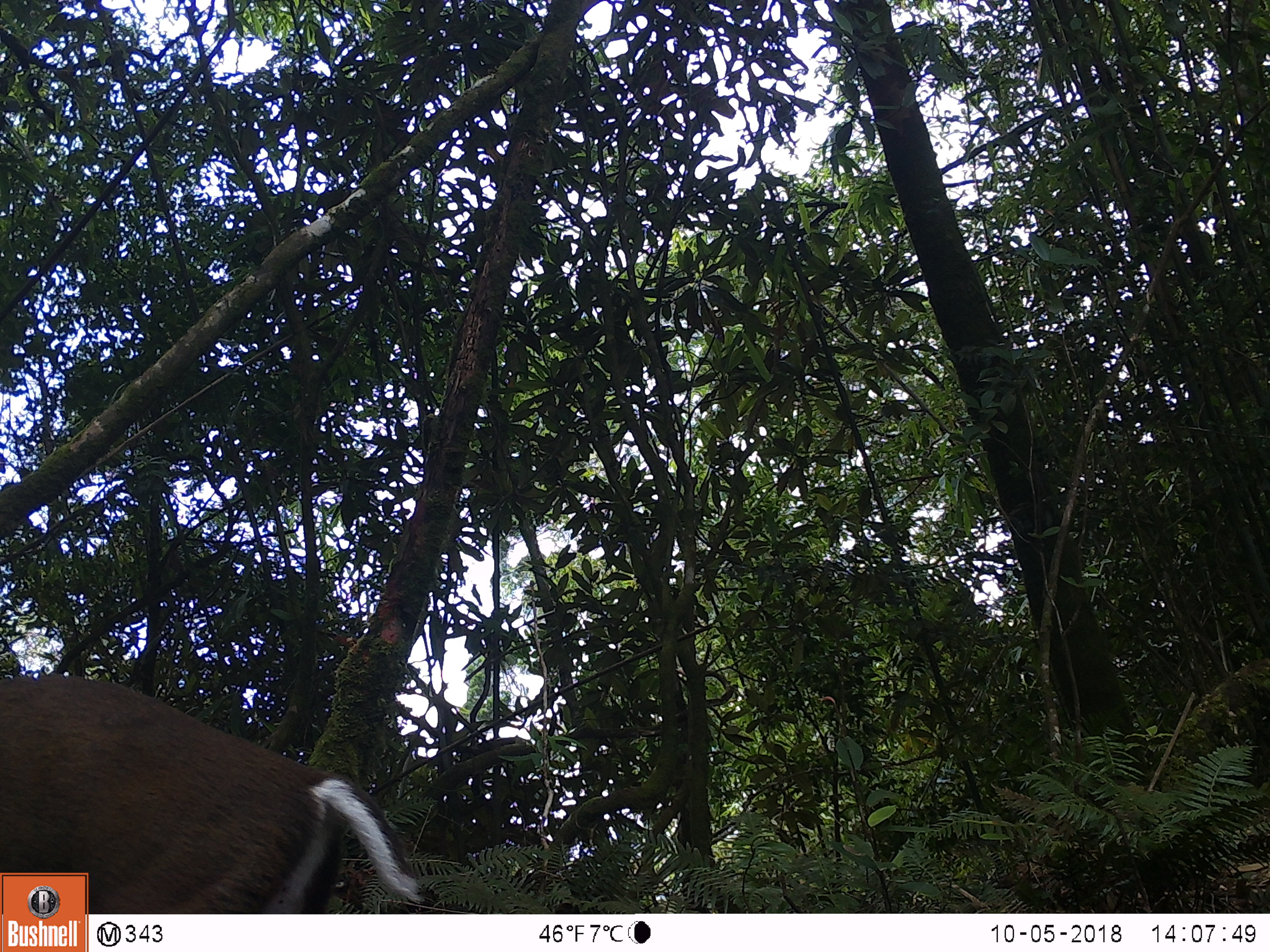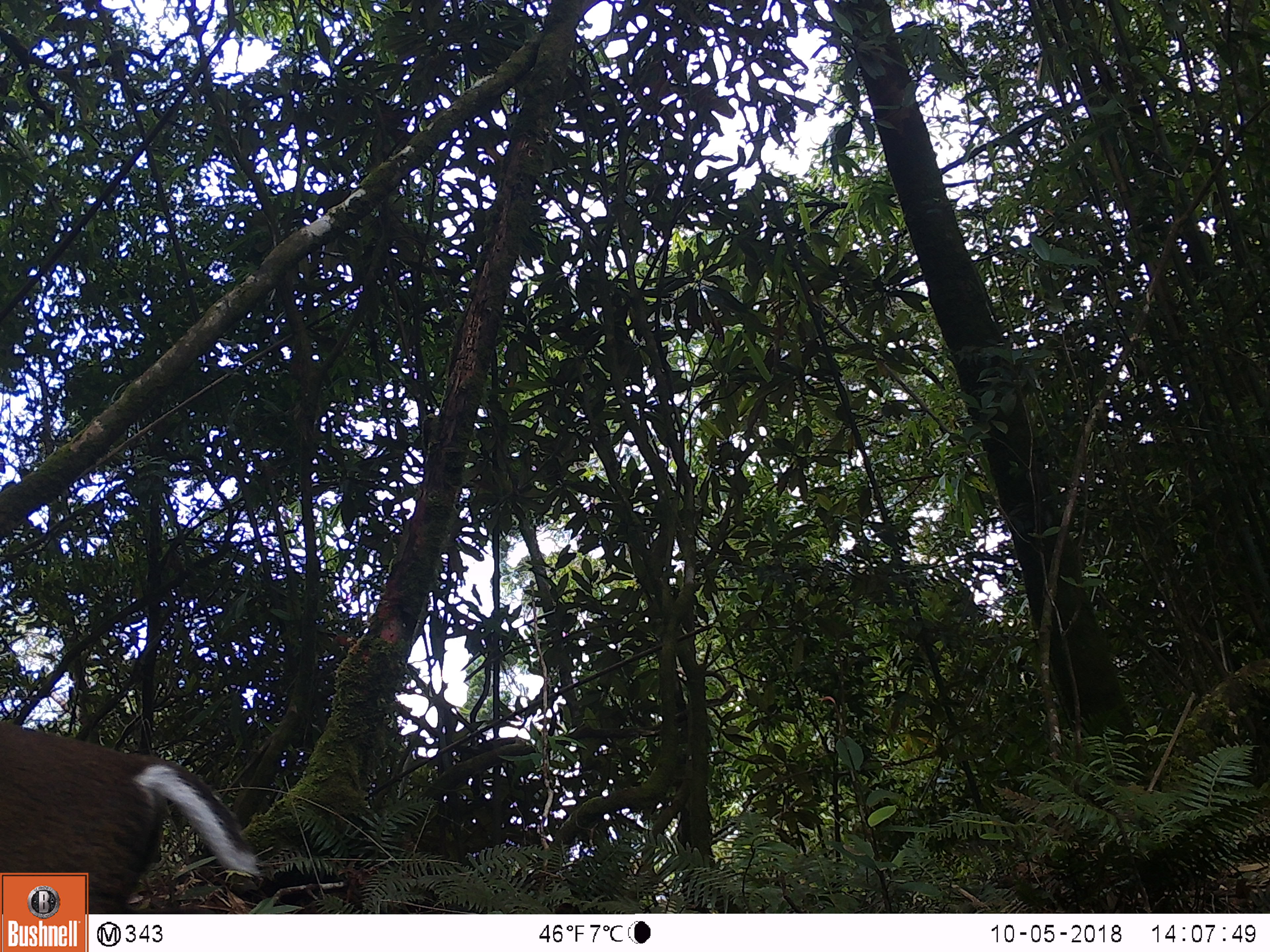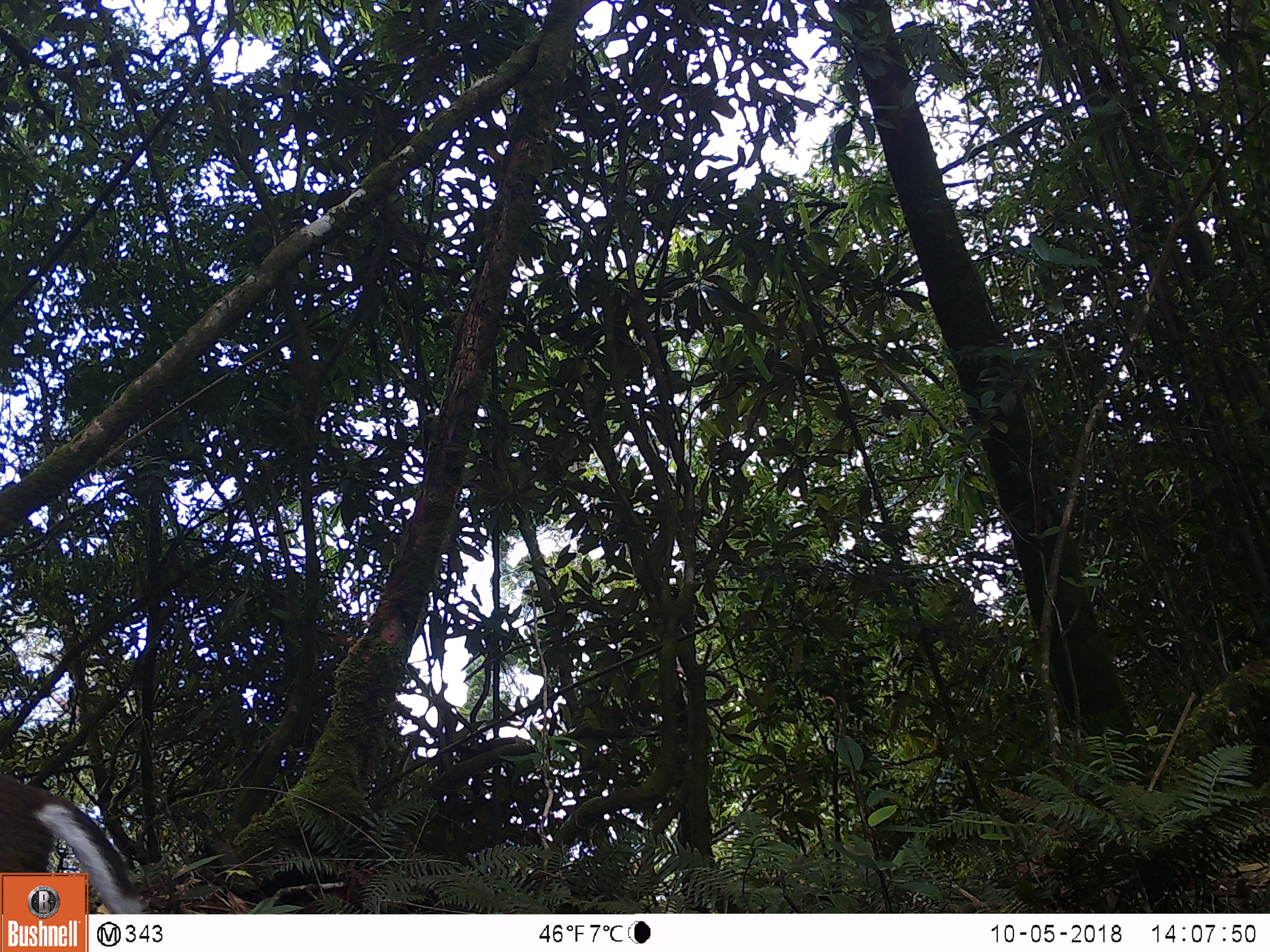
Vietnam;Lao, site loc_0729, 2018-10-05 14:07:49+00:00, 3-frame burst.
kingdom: Animalia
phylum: Chordata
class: Mammalia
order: Artiodactyla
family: Cervidae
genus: Muntiacus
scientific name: Muntiacus rooseveltorum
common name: roosevelt's muntjac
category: roosevelts muntjac group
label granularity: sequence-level